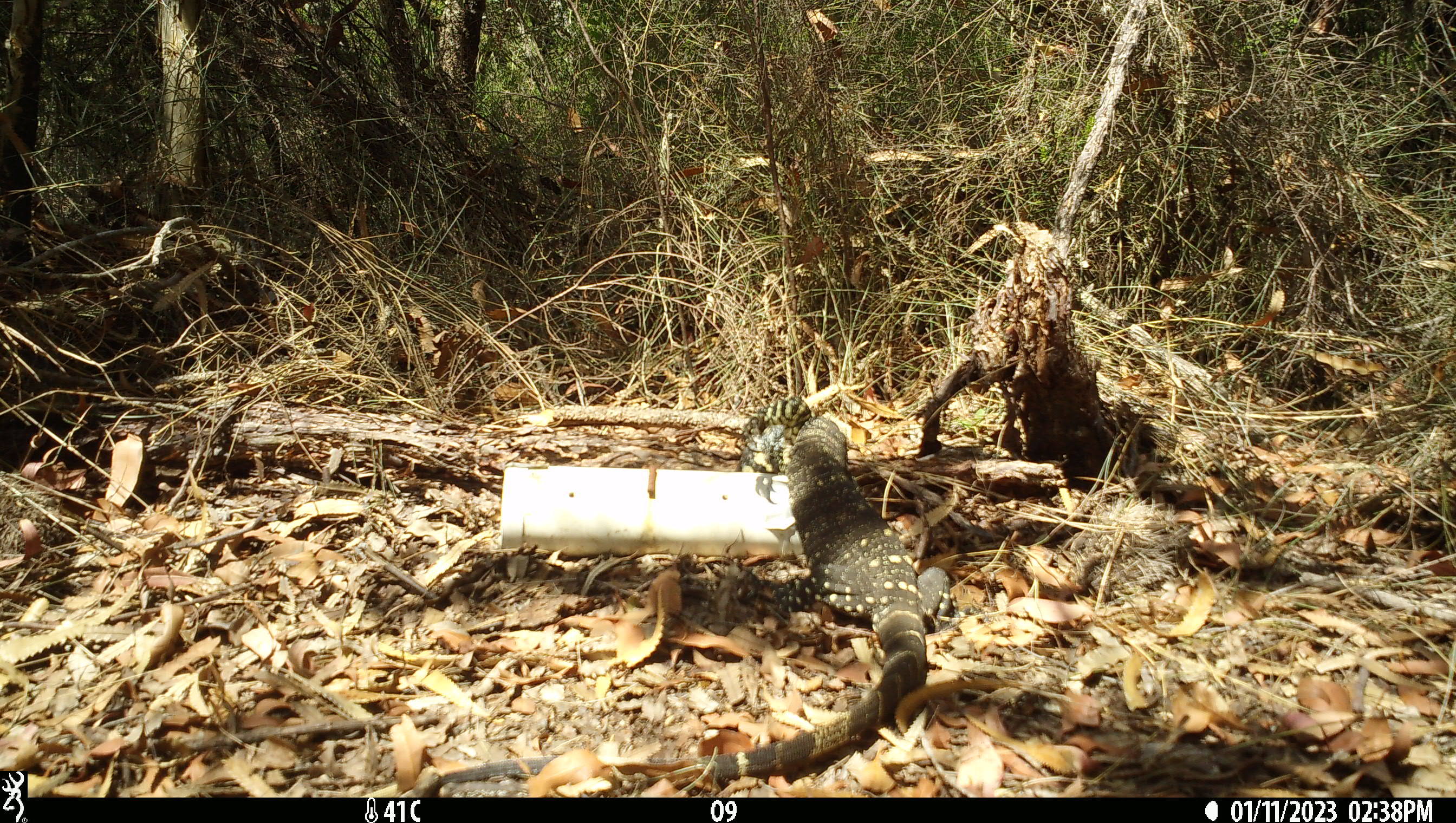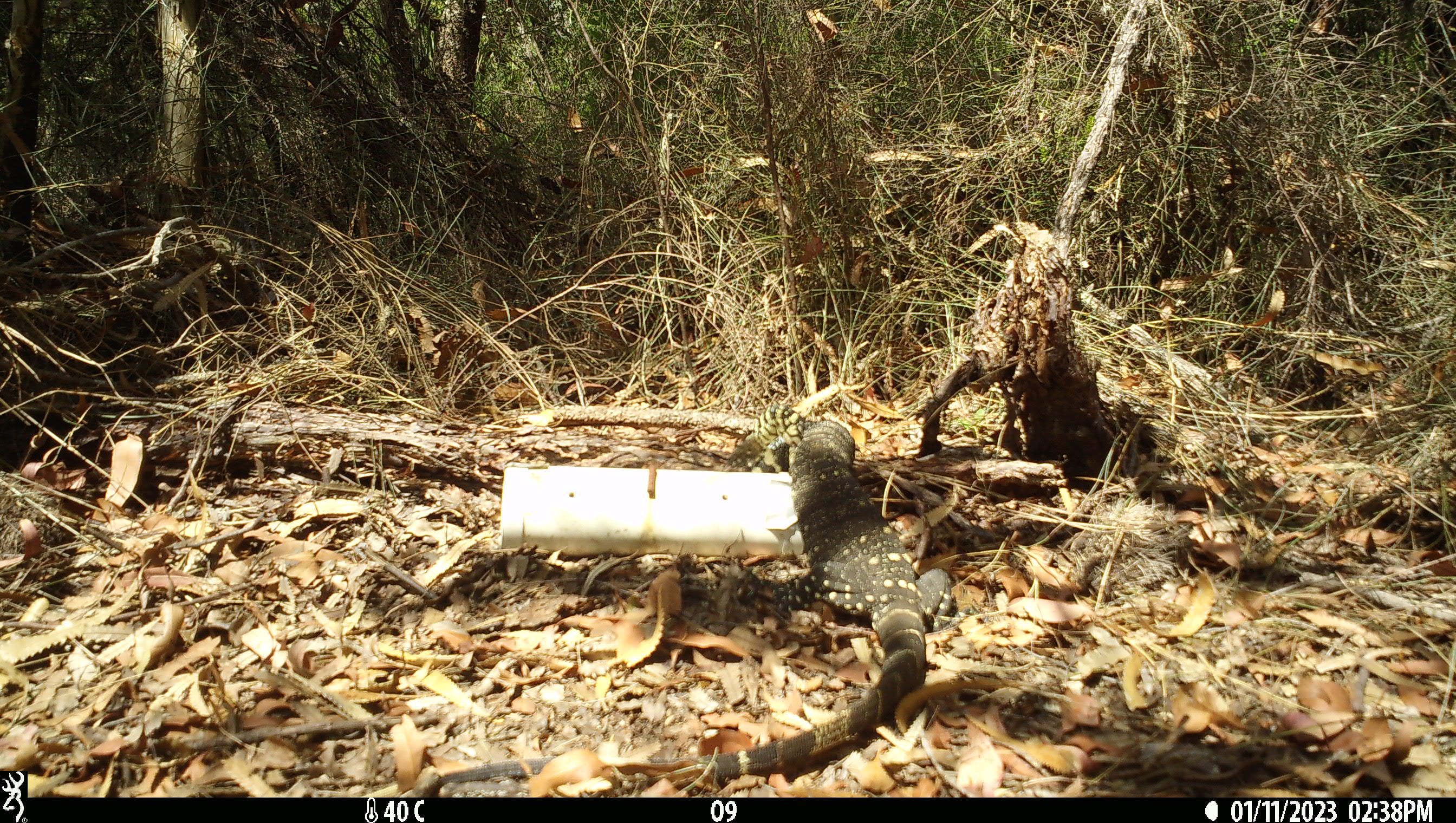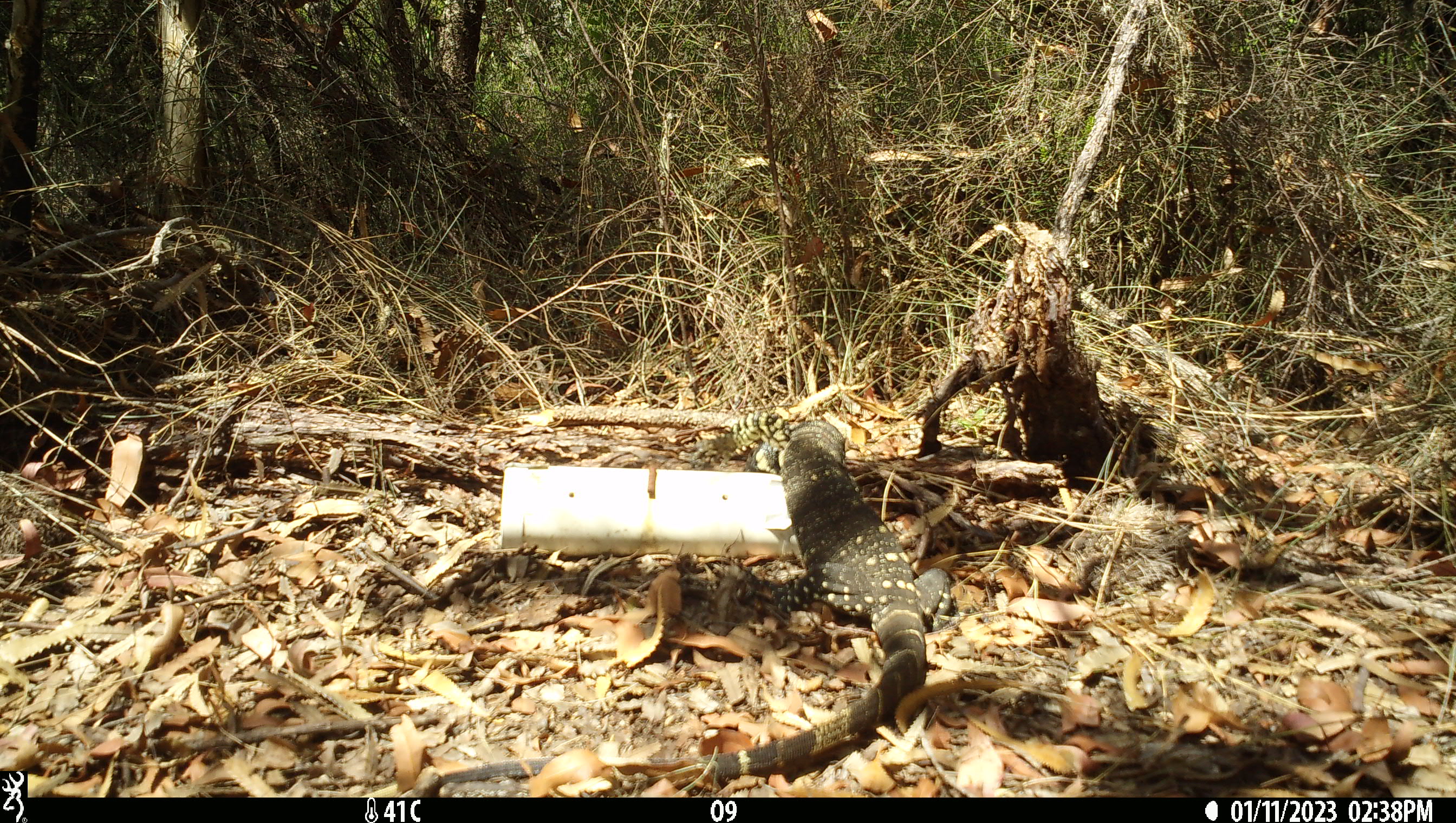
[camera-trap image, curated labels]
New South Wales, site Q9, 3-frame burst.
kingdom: Animalia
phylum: Chordata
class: Reptilia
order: Squamata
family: Varanidae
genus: Varanus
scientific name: Varanus varius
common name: lace monitor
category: goanna